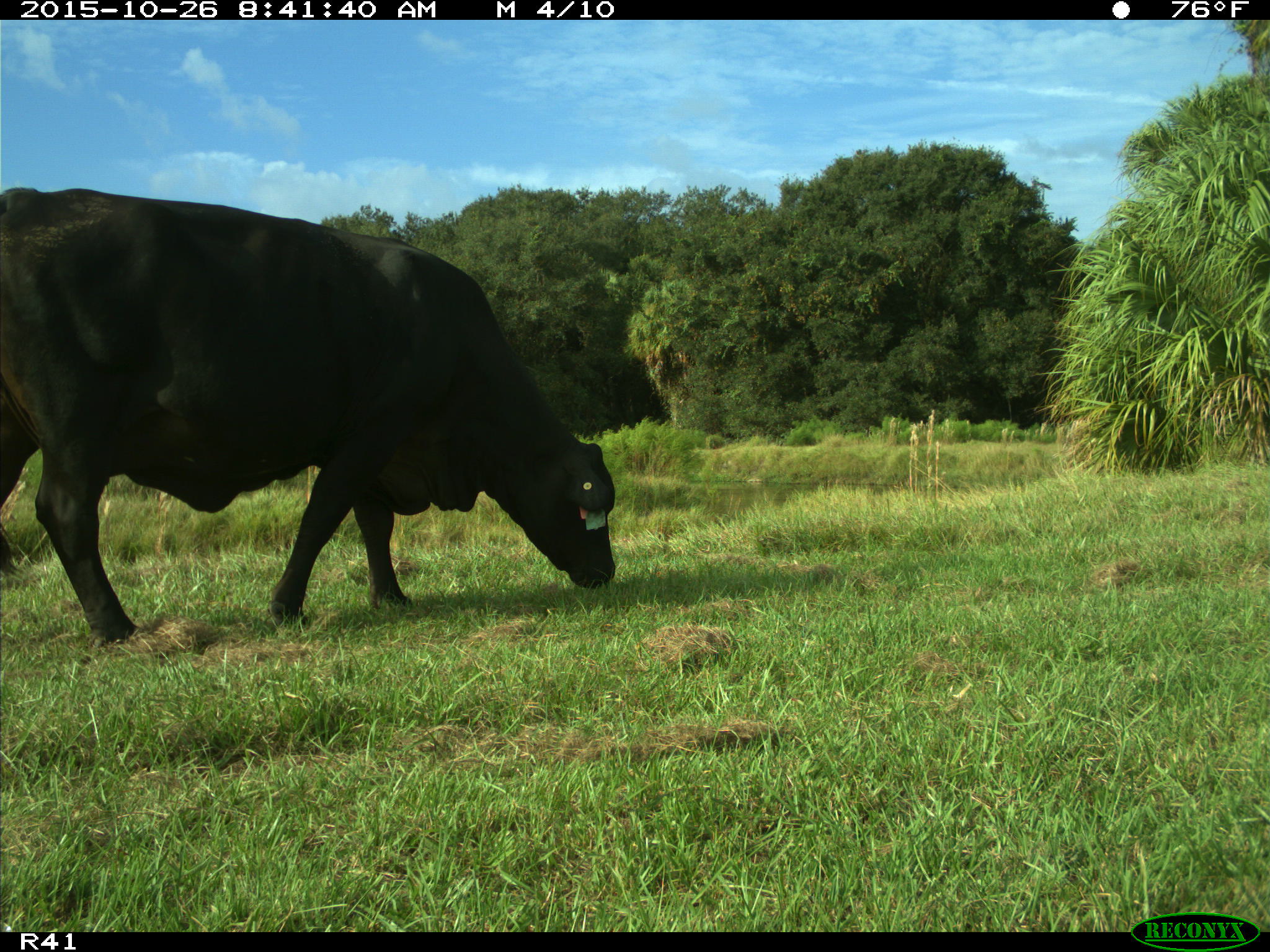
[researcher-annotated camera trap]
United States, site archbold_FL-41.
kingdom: Animalia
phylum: Chordata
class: Mammalia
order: Artiodactyla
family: Bovidae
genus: Bos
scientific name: Bos taurus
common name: domestic cow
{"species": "Bos taurus (domestic cow)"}